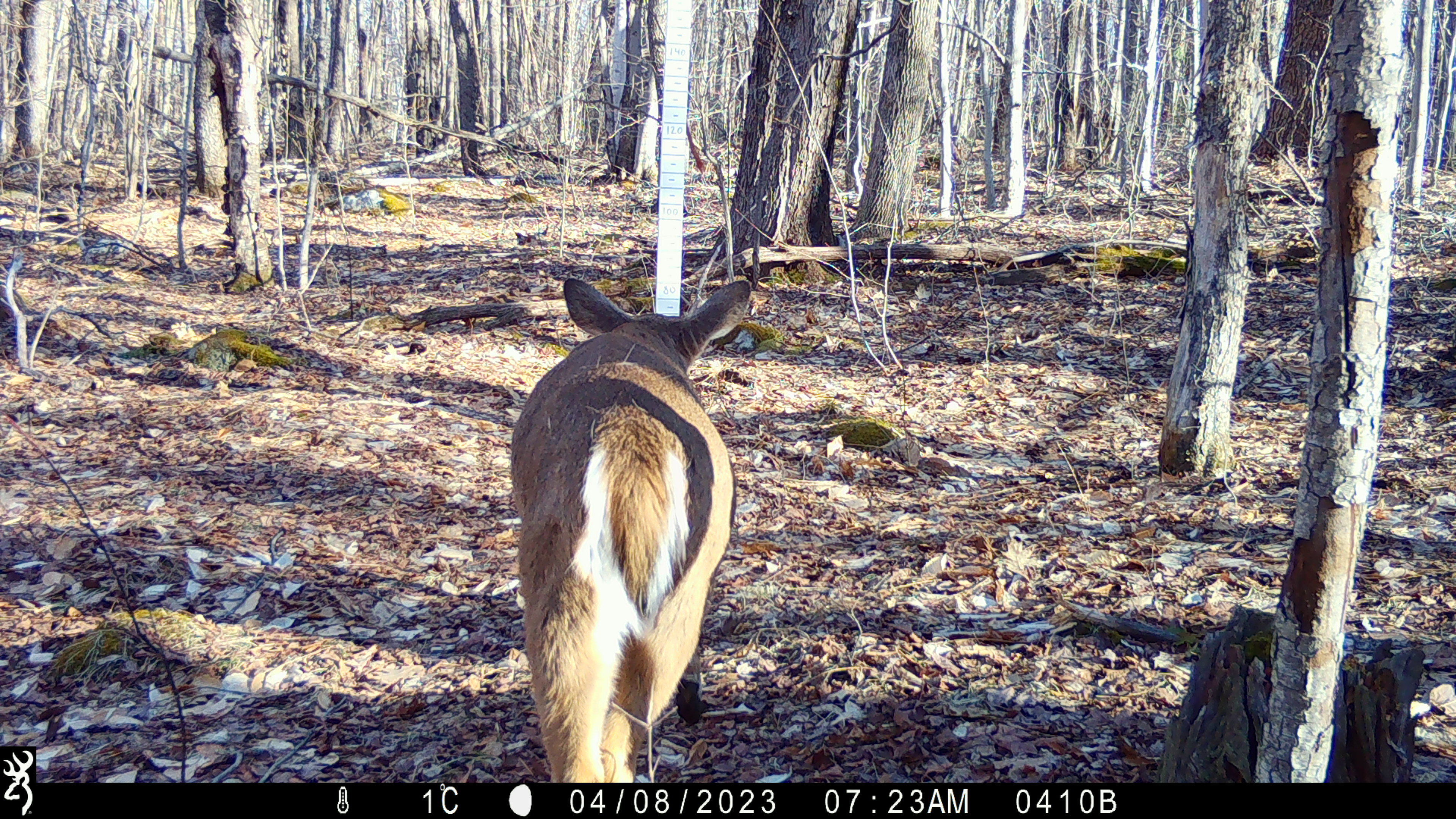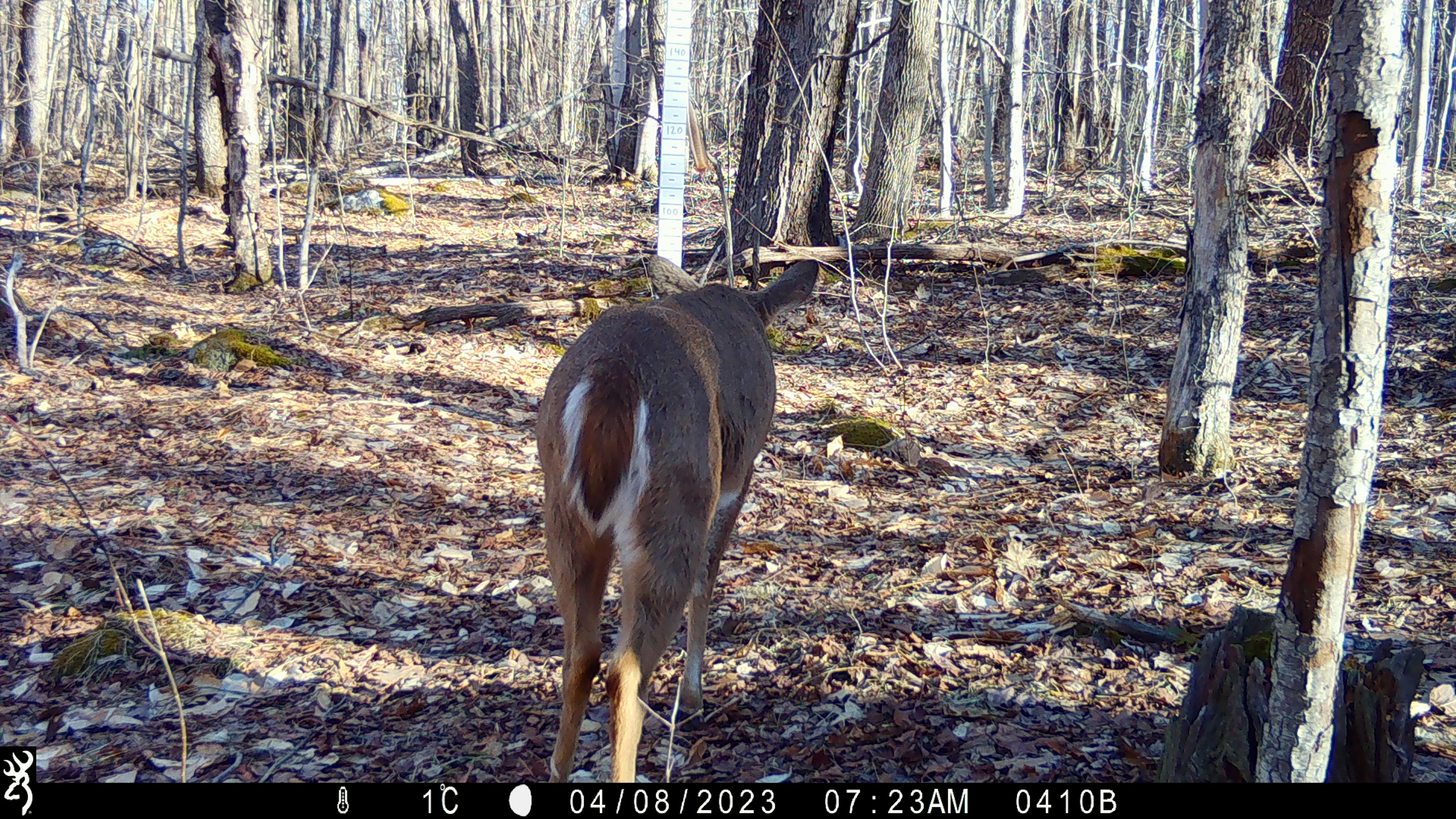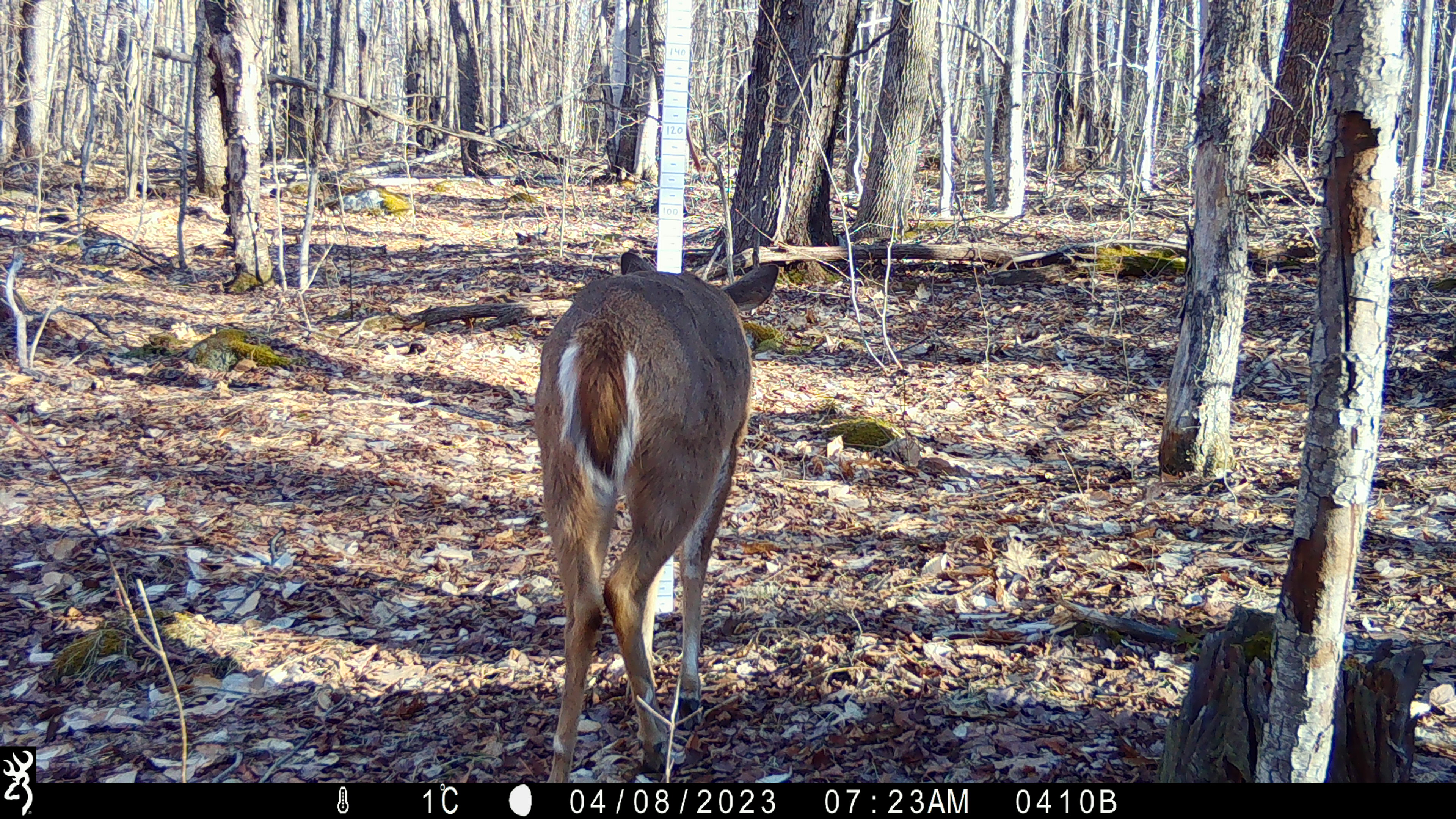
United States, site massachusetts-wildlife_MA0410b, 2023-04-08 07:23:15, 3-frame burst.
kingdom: Animalia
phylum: Chordata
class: Mammalia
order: Artiodactyla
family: Cervidae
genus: Odocoileus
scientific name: Odocoileus virginianus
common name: white-tailed deer